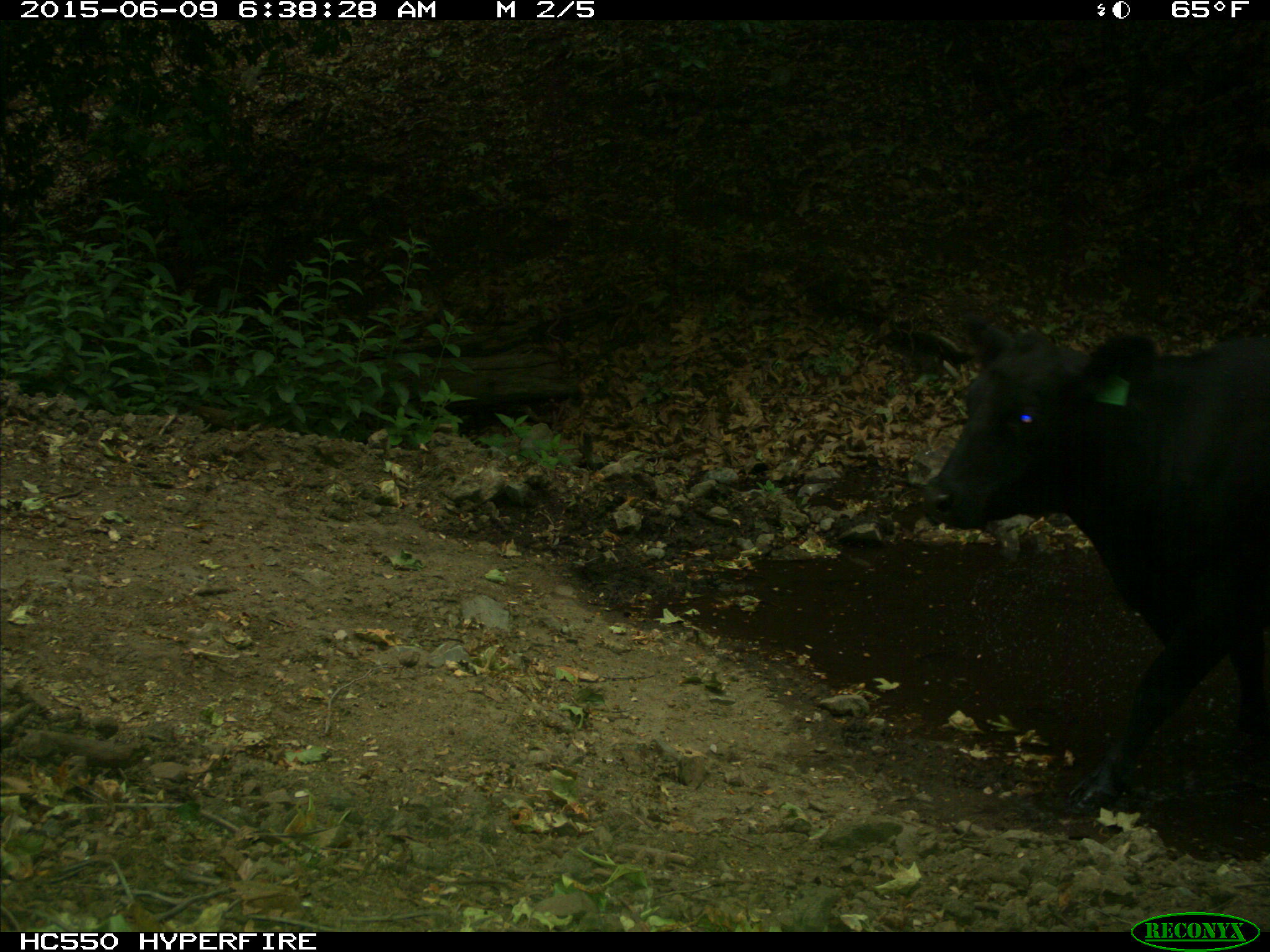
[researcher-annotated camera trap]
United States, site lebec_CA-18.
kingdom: Animalia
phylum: Chordata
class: Mammalia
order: Artiodactyla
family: Bovidae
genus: Bos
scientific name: Bos taurus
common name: domestic cow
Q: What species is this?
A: Bos taurus (domestic cow).